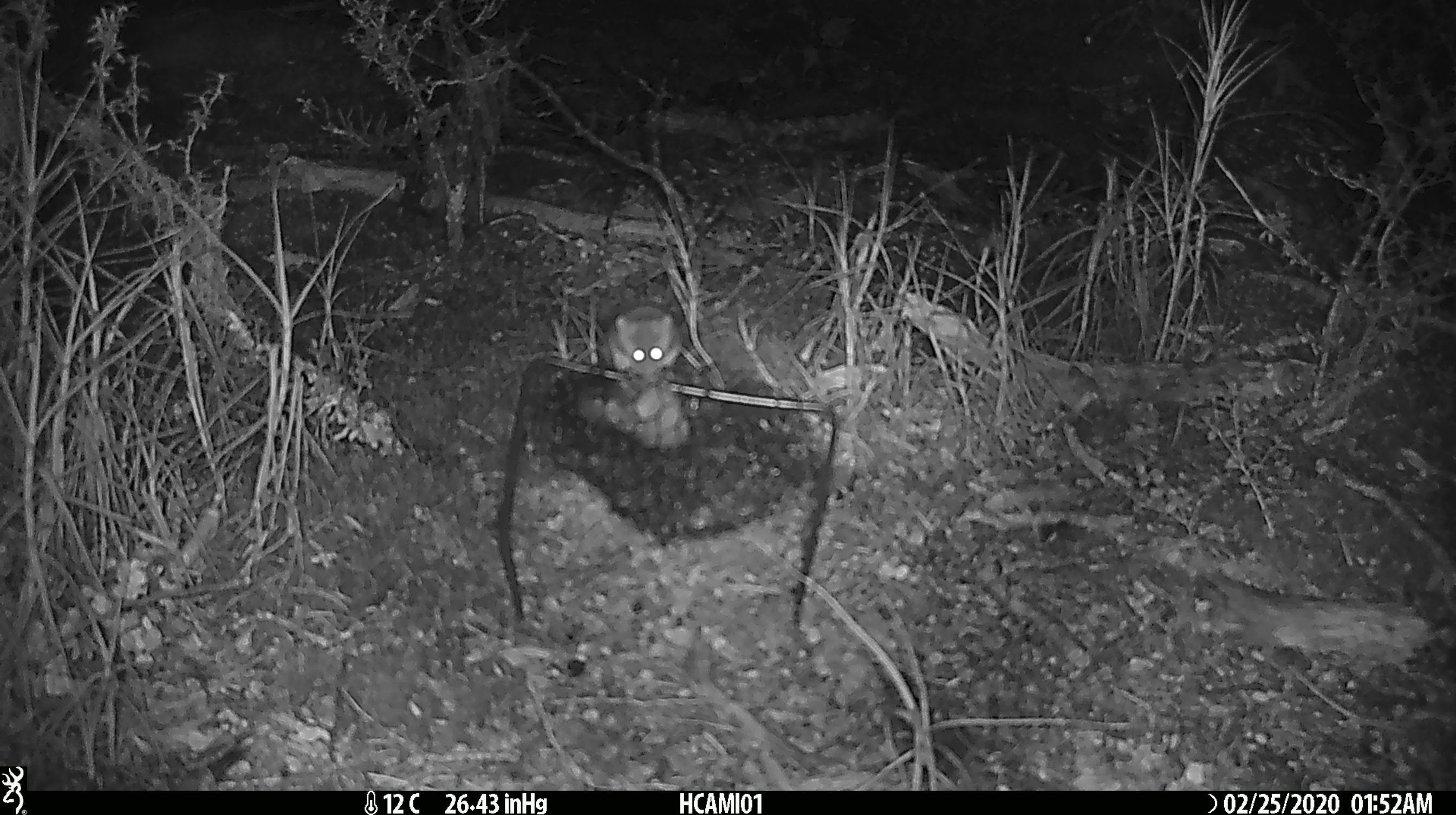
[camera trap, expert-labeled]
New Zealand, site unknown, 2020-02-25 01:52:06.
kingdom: Animalia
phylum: Chordata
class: Mammalia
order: Rodentia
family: Muridae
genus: Mus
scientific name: Mus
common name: mouse